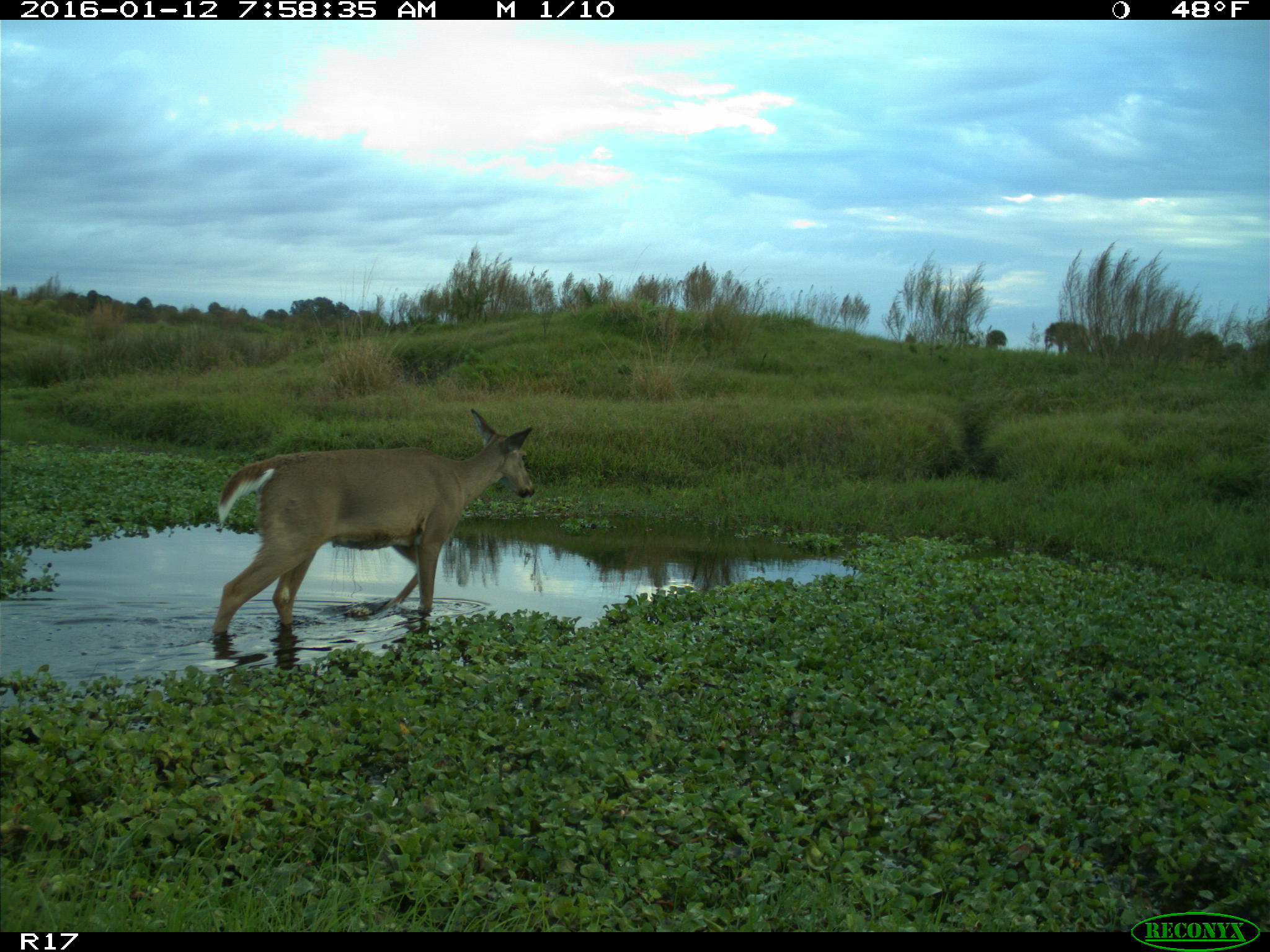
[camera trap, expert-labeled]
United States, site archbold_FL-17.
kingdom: Animalia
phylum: Chordata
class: Mammalia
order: Artiodactyla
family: Cervidae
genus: Odocoileus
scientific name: Odocoileus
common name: deer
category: unidentified deer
Unidentified deer (deer) (Odocoileus).